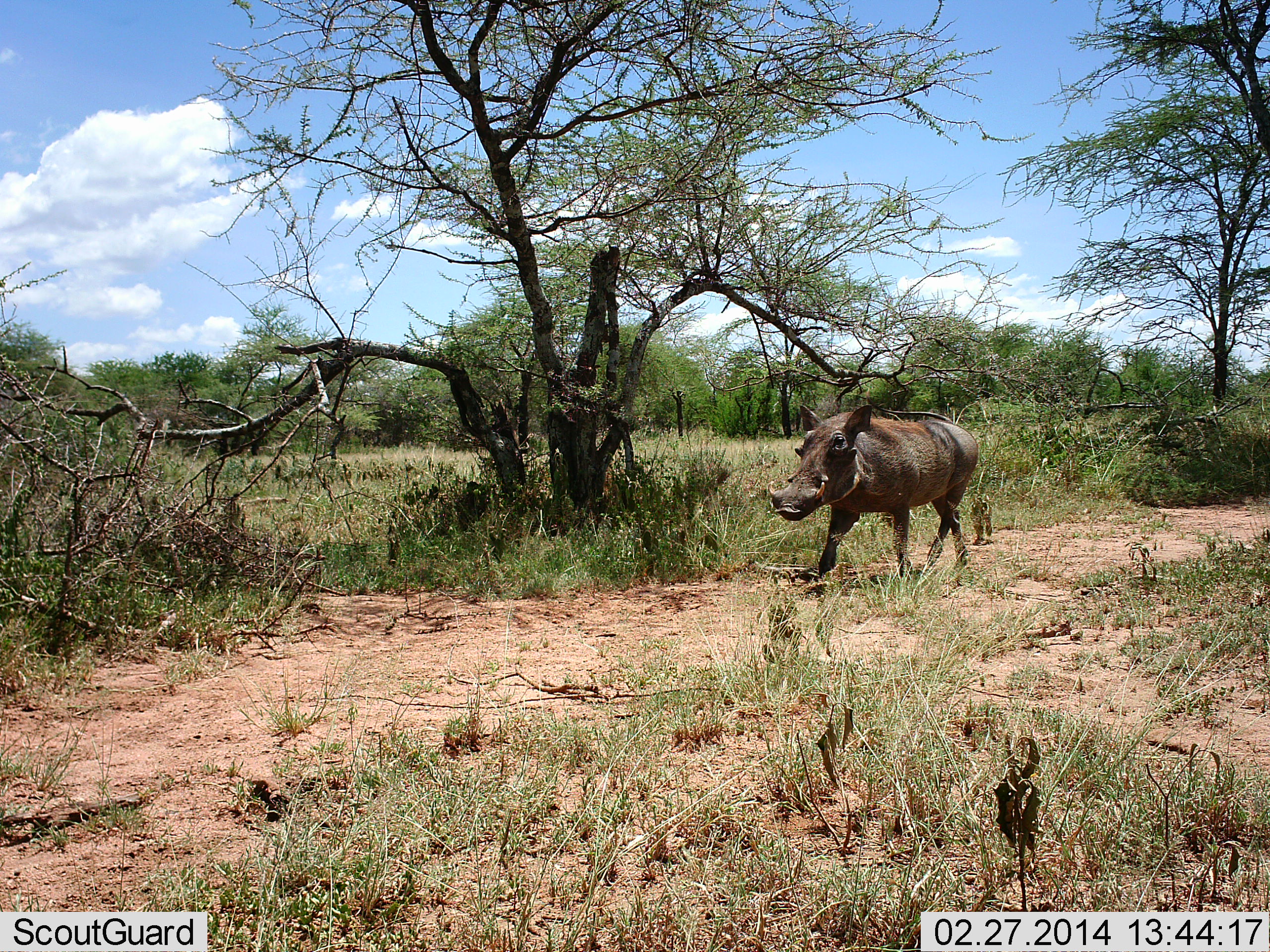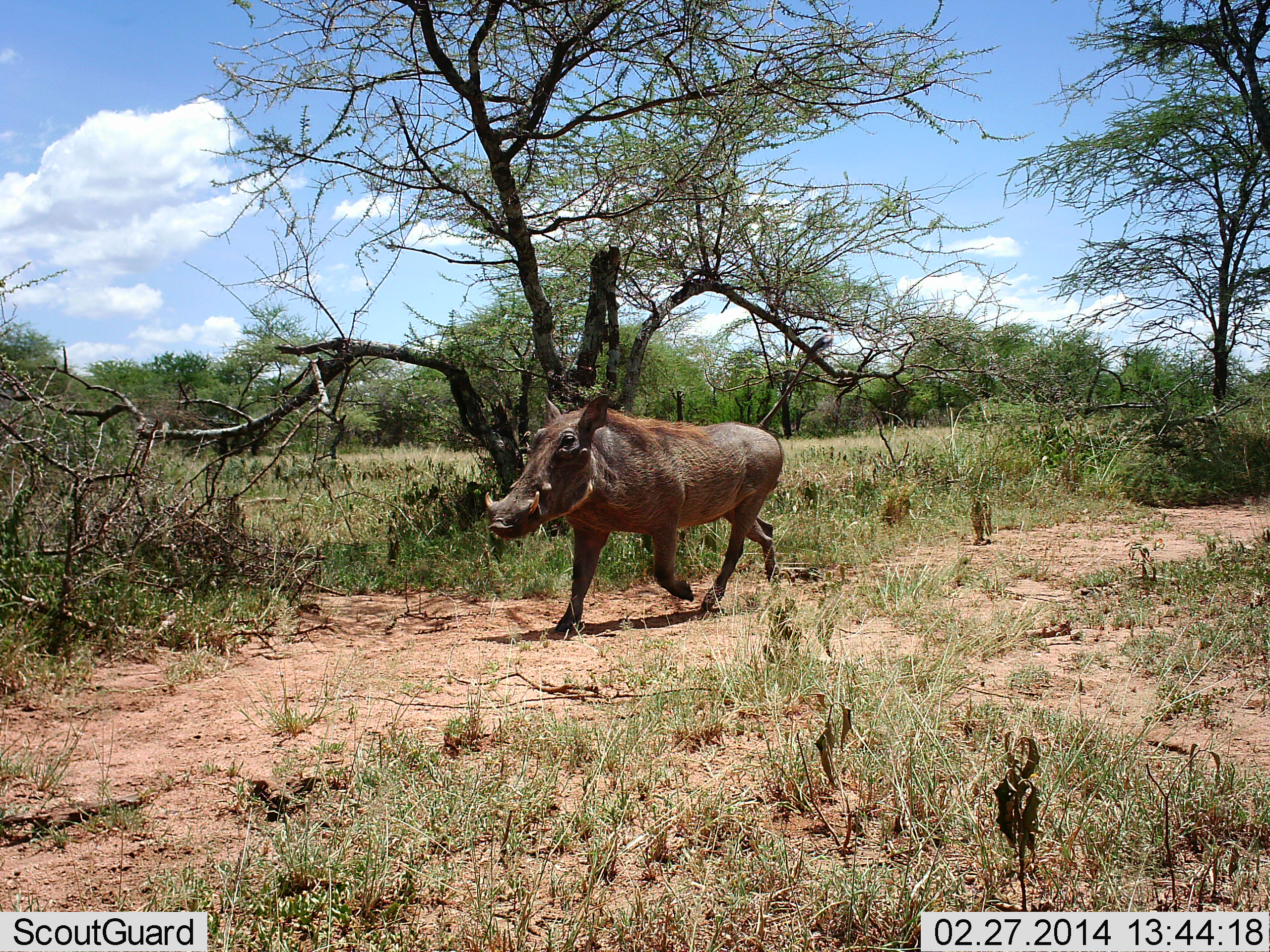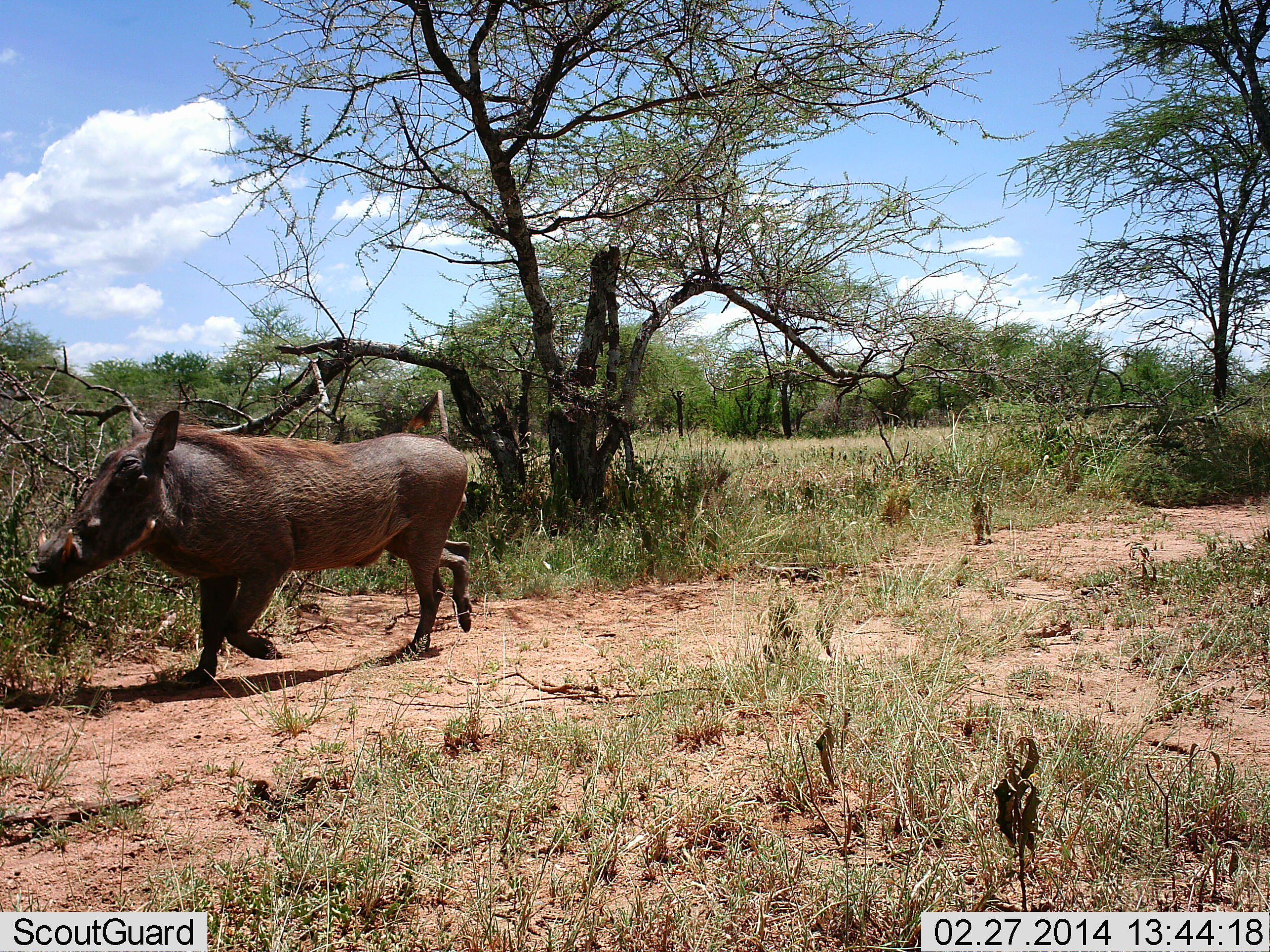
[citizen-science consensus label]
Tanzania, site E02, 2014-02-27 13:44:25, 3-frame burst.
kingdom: Animalia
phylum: Chordata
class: Mammalia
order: Artiodactyla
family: Suidae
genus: Phacochoerus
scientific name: Phacochoerus africanus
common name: warthog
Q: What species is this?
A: Warthog (Phacochoerus africanus).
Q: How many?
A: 1.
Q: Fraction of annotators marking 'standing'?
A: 20%.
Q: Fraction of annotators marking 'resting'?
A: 0%.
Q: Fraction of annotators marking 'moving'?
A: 100%.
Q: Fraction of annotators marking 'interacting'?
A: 0%.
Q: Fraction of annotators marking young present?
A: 0%.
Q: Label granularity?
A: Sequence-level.